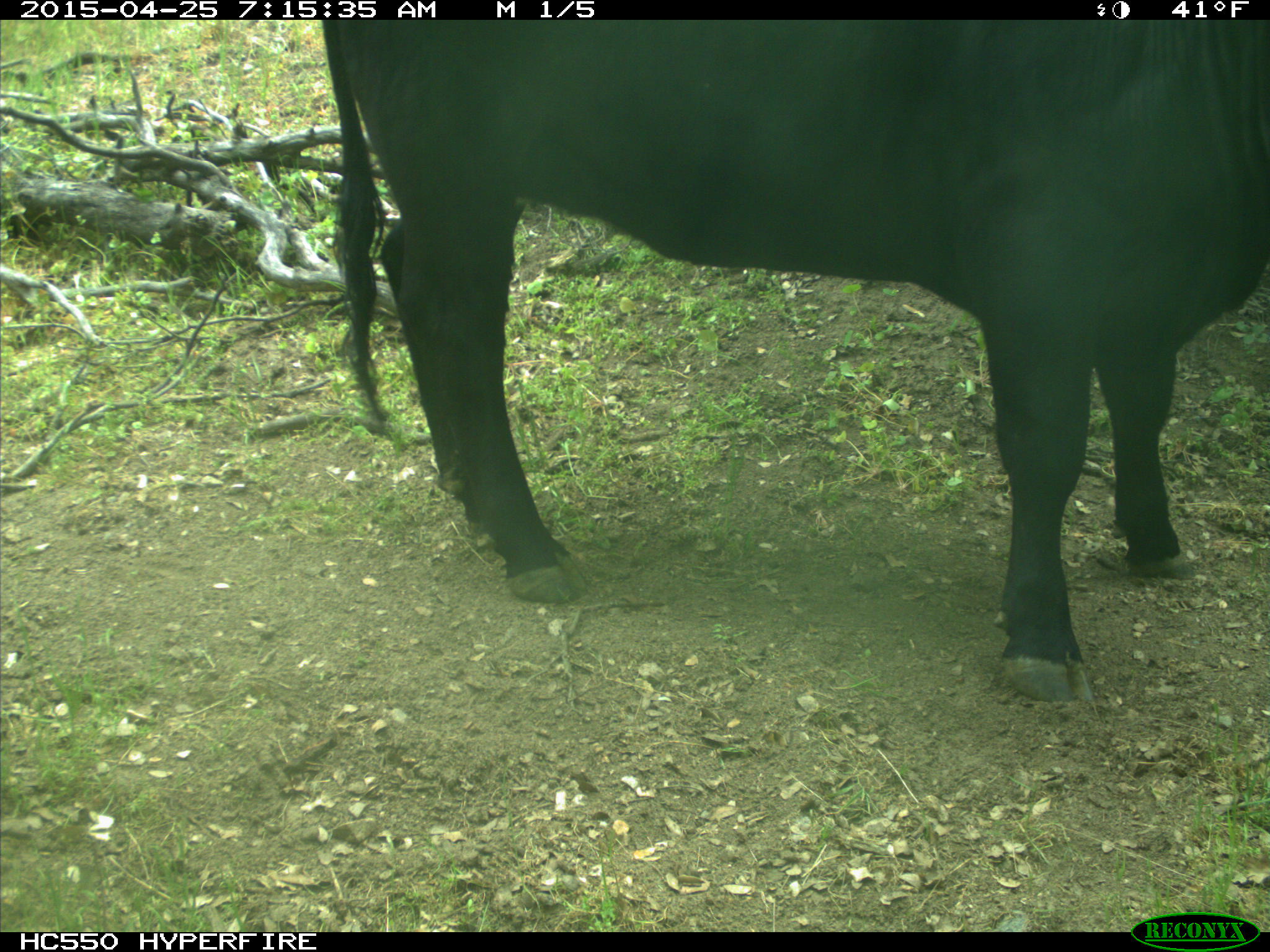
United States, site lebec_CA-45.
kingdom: Animalia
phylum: Chordata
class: Mammalia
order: Artiodactyla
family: Bovidae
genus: Bos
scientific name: Bos taurus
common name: domestic cow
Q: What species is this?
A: Bos taurus (domestic cow).